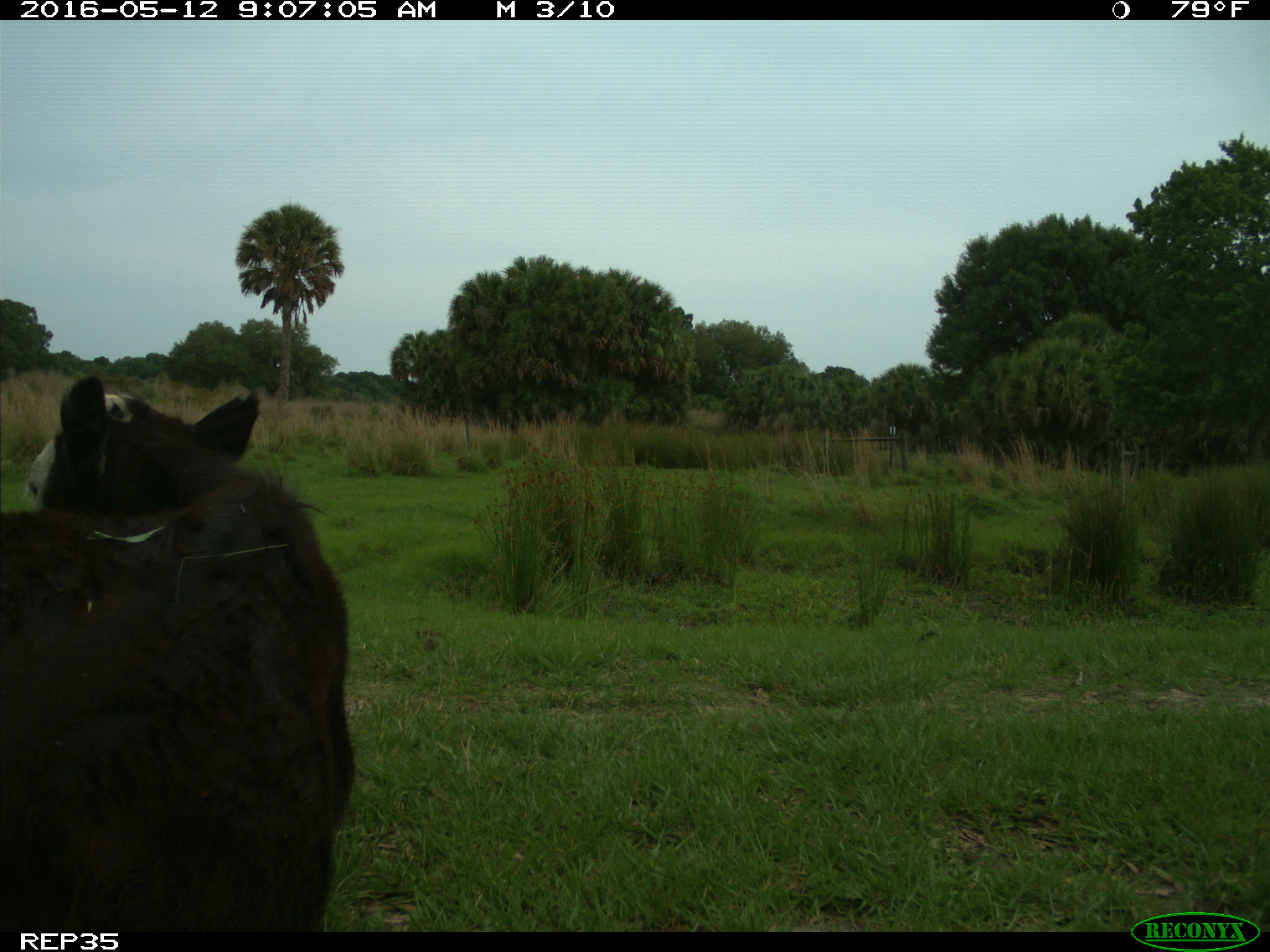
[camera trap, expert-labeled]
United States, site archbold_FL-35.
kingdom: Animalia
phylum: Chordata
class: Mammalia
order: Artiodactyla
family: Bovidae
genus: Bos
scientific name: Bos taurus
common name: domestic cow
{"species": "Bos taurus (domestic cow)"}